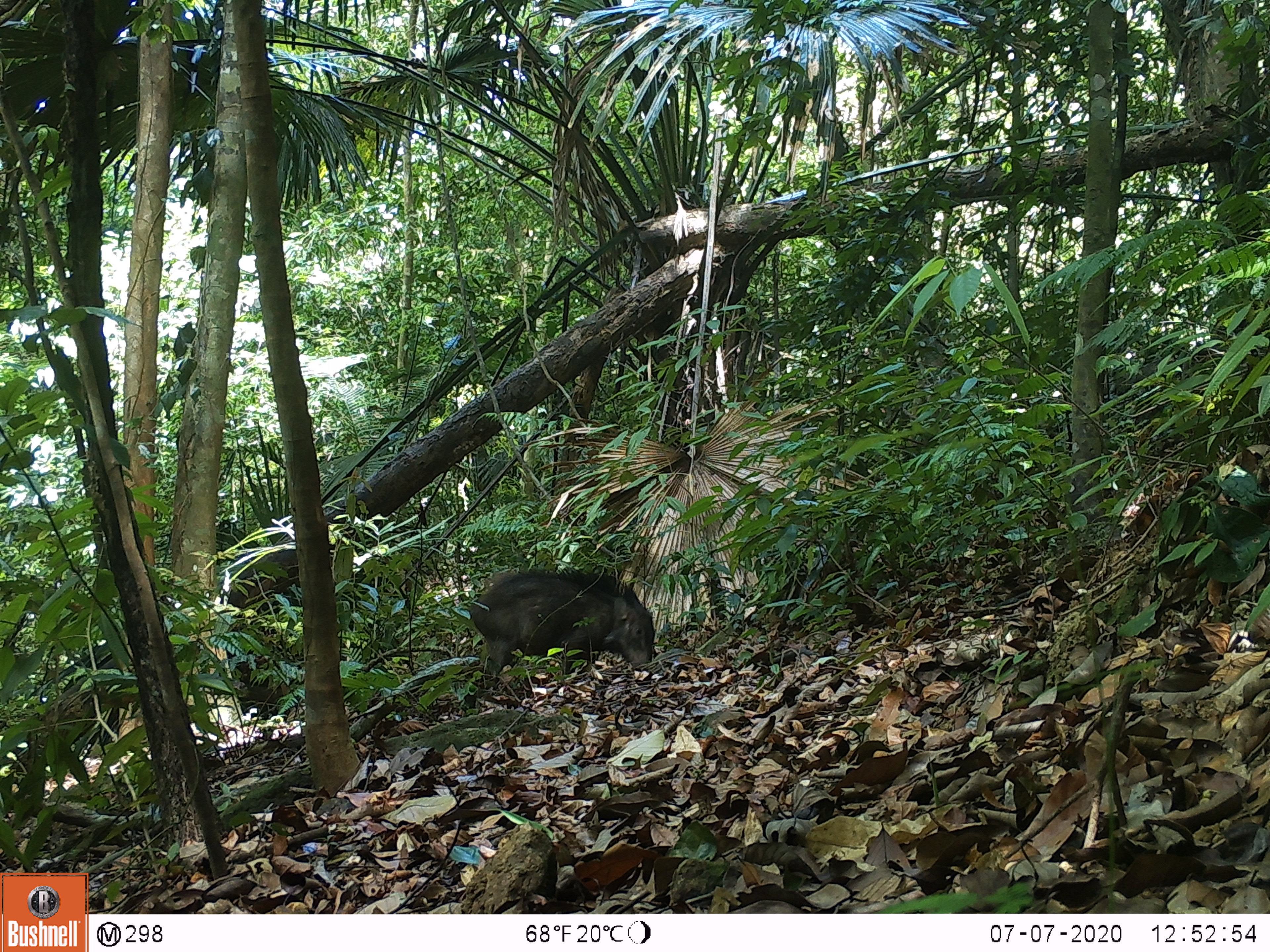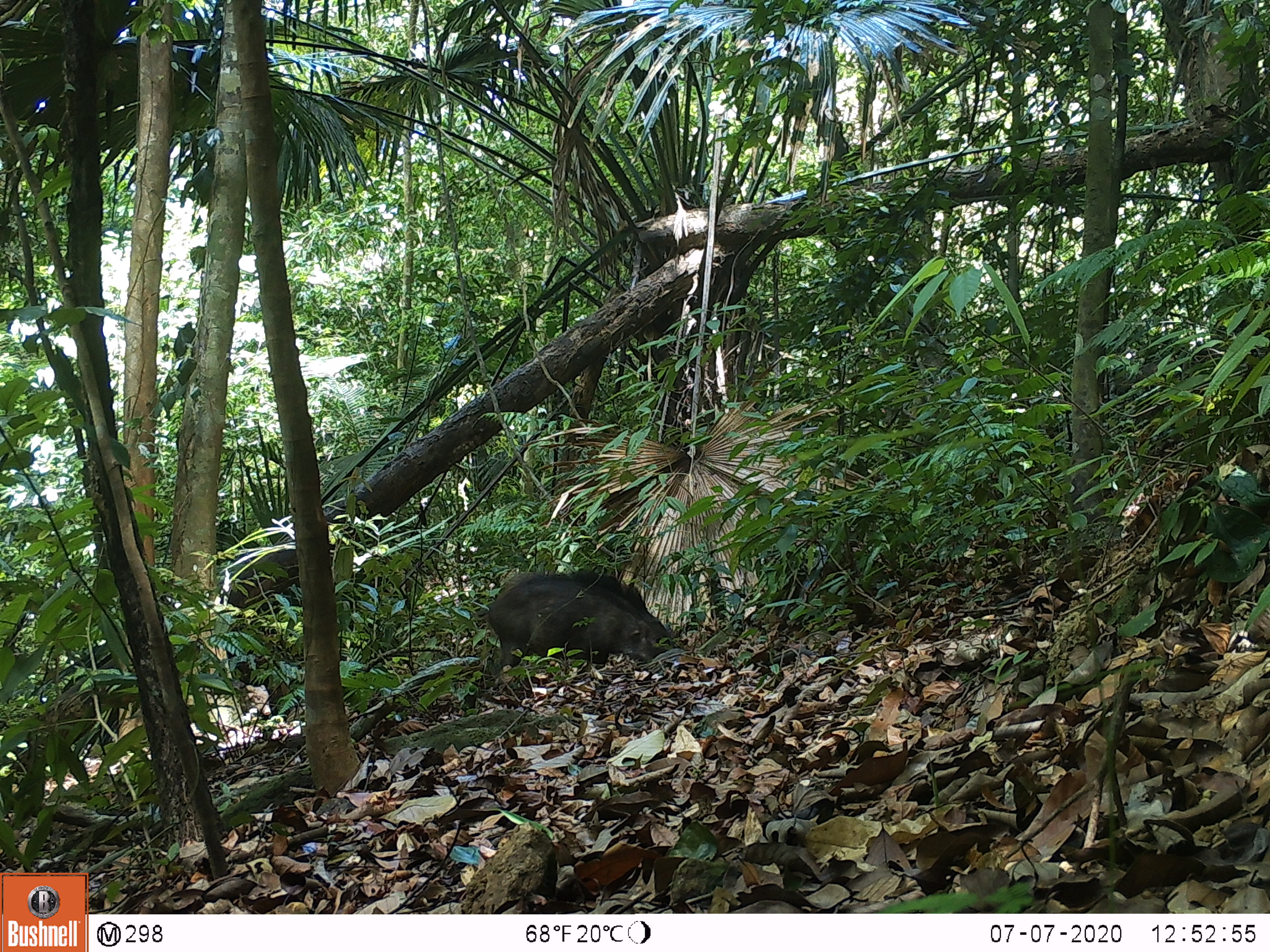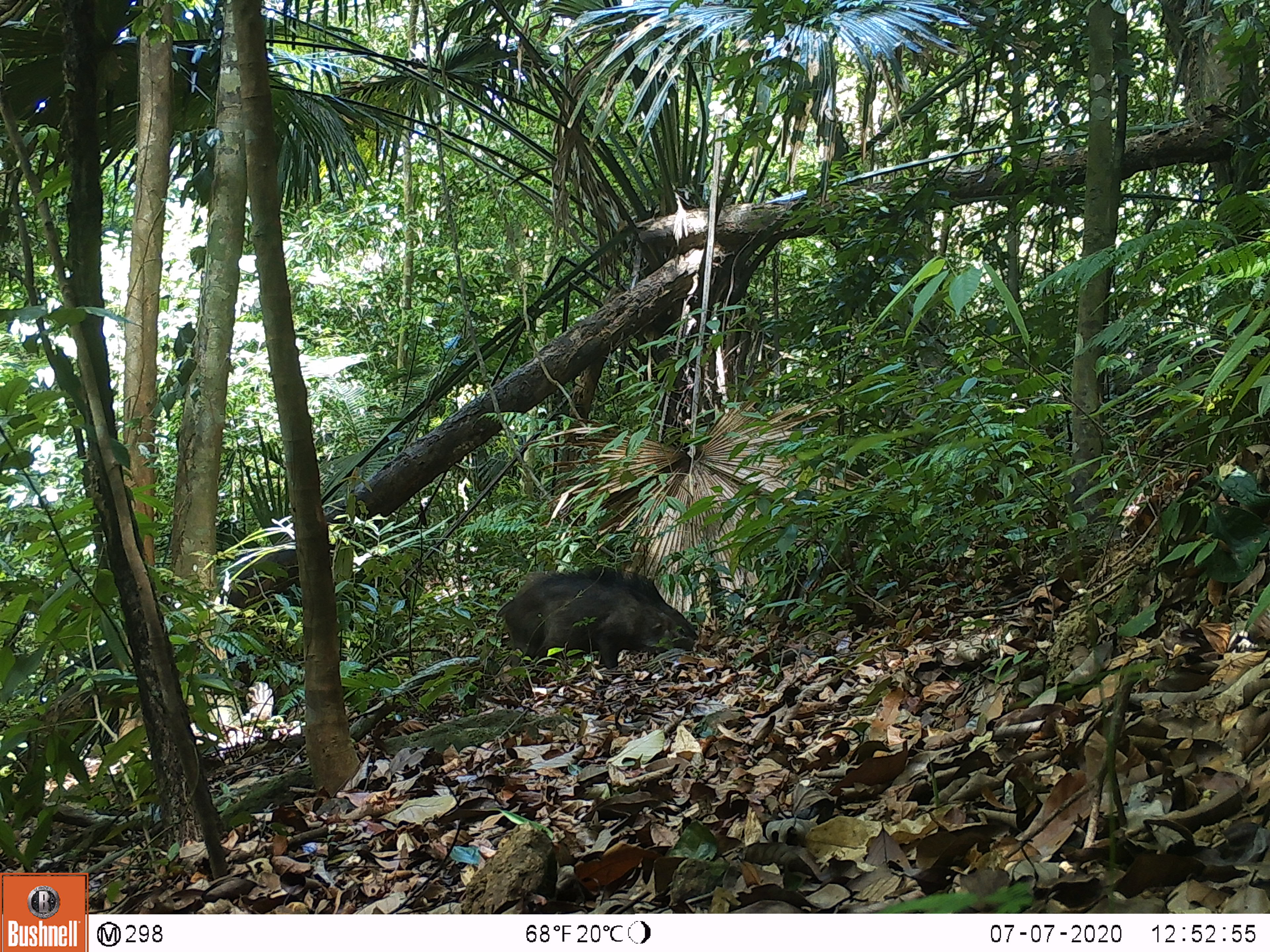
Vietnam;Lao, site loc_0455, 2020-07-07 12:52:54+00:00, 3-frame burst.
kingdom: Animalia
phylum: Chordata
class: Mammalia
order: Artiodactyla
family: Suidae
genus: Sus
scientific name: Sus scrofa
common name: eurasian wild pig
Eurasian wild pig (Sus scrofa). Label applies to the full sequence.